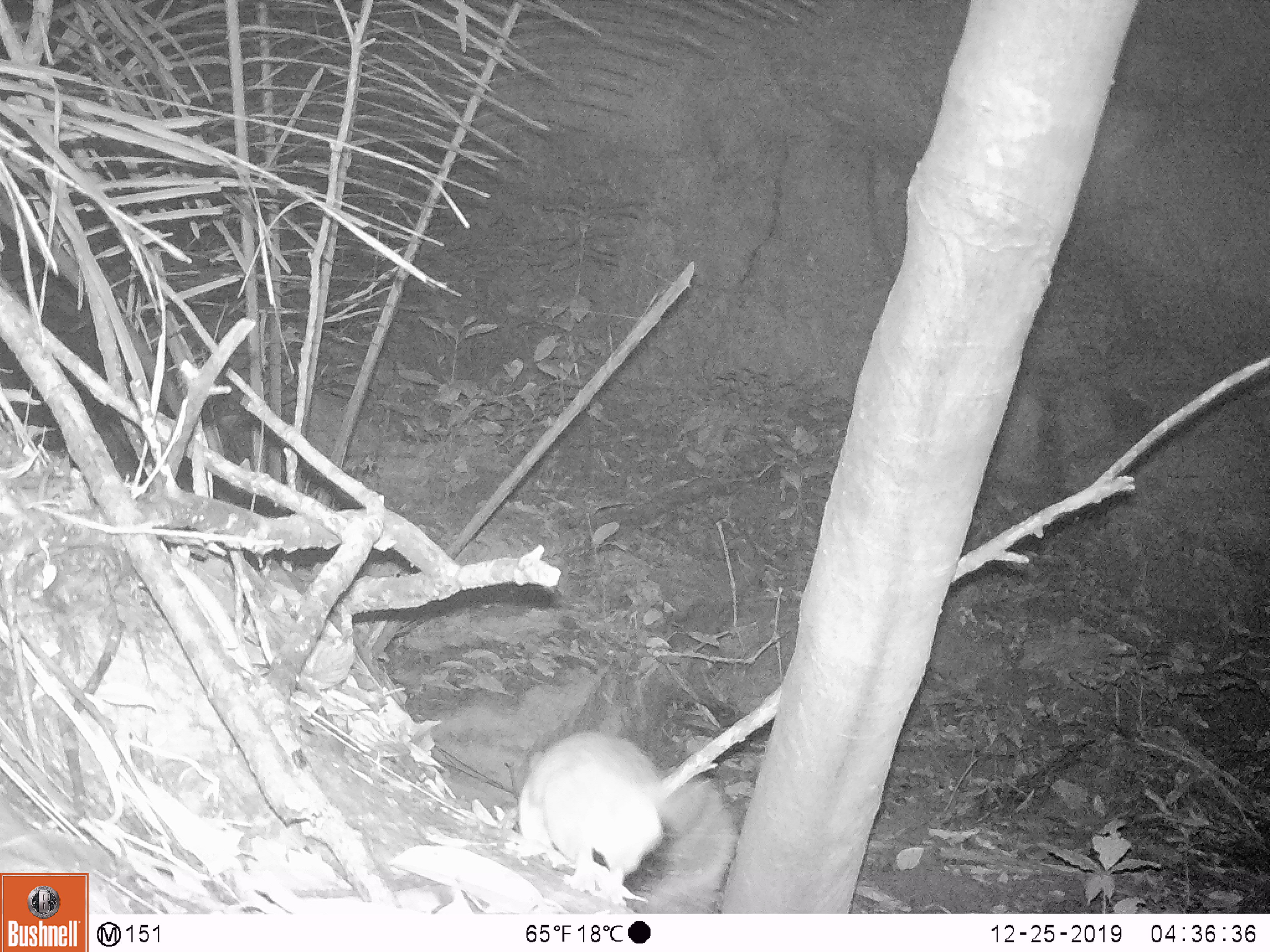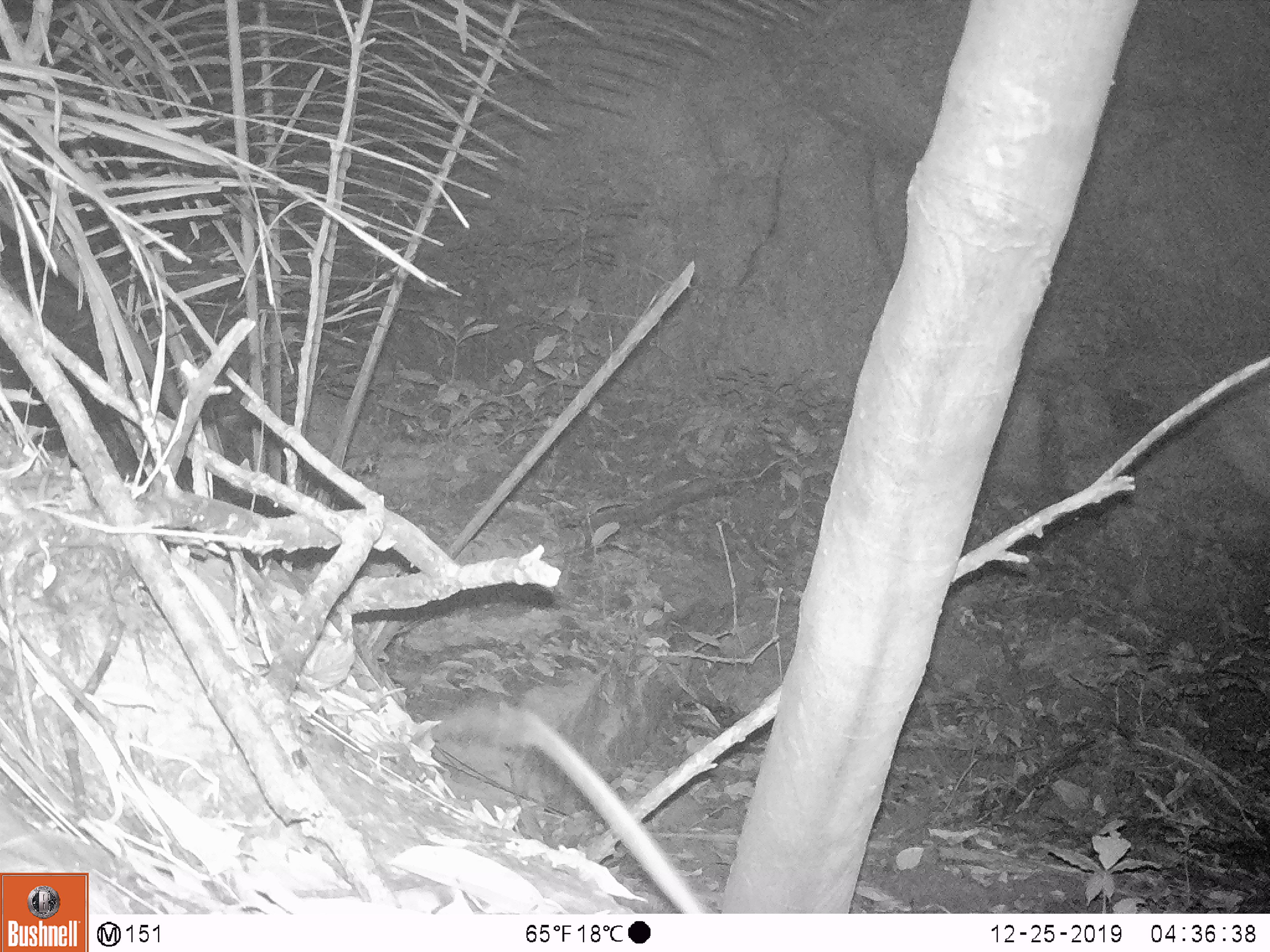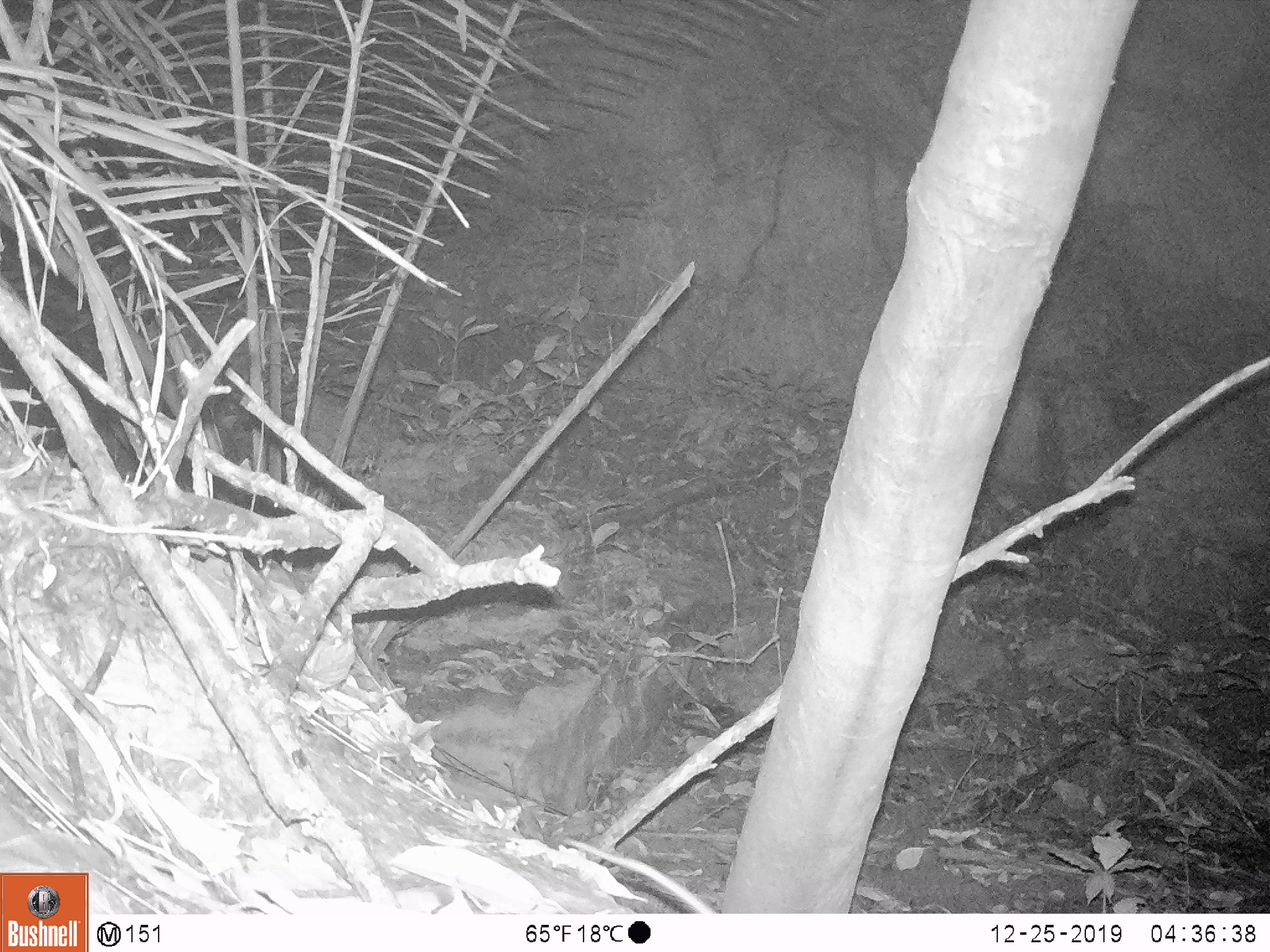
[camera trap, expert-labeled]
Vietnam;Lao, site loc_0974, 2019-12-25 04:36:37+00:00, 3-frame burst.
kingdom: Animalia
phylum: Chordata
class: Mammalia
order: Rodentia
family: Muridae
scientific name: Muridae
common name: old-world mice and rats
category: unidentified murid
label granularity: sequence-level